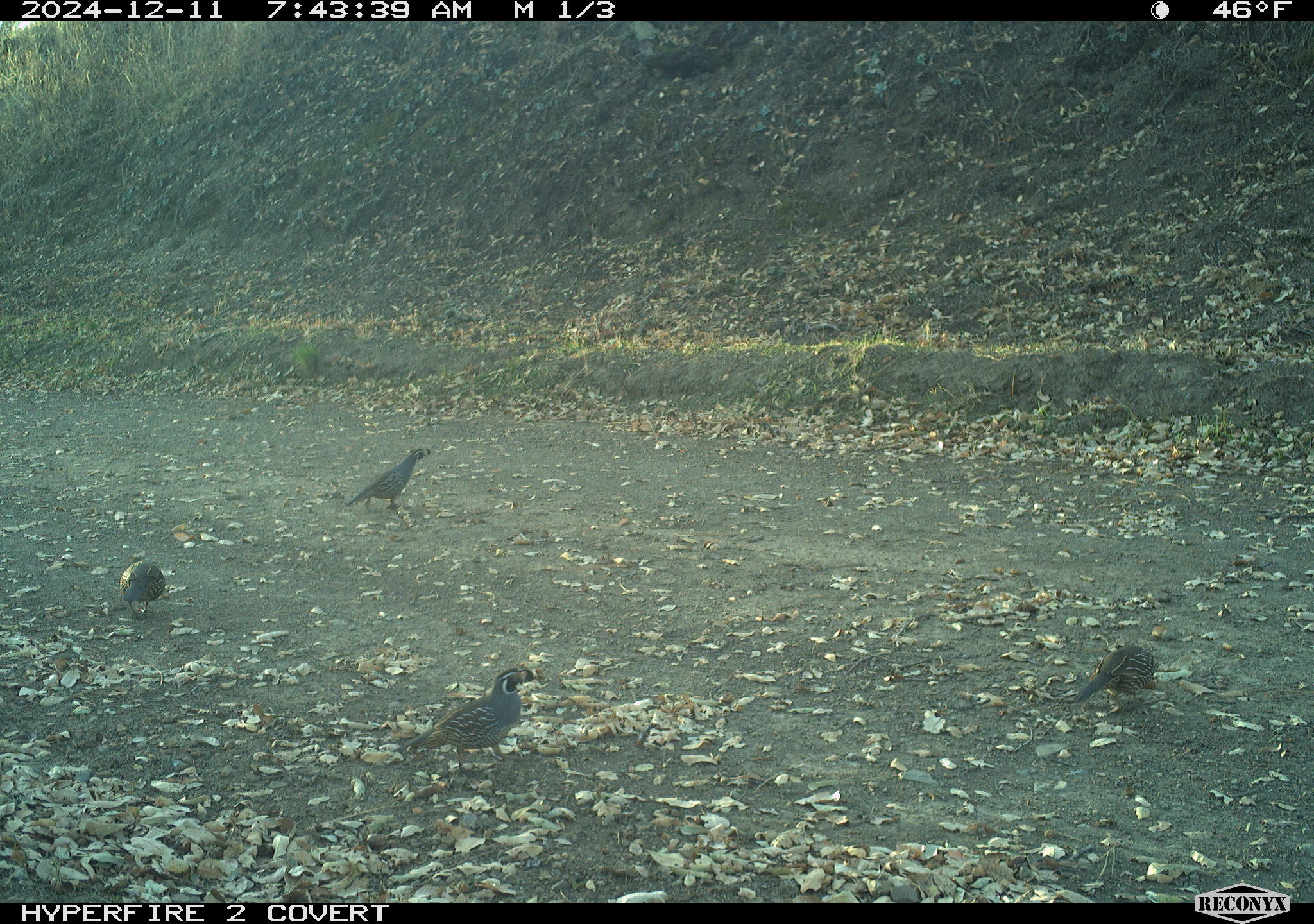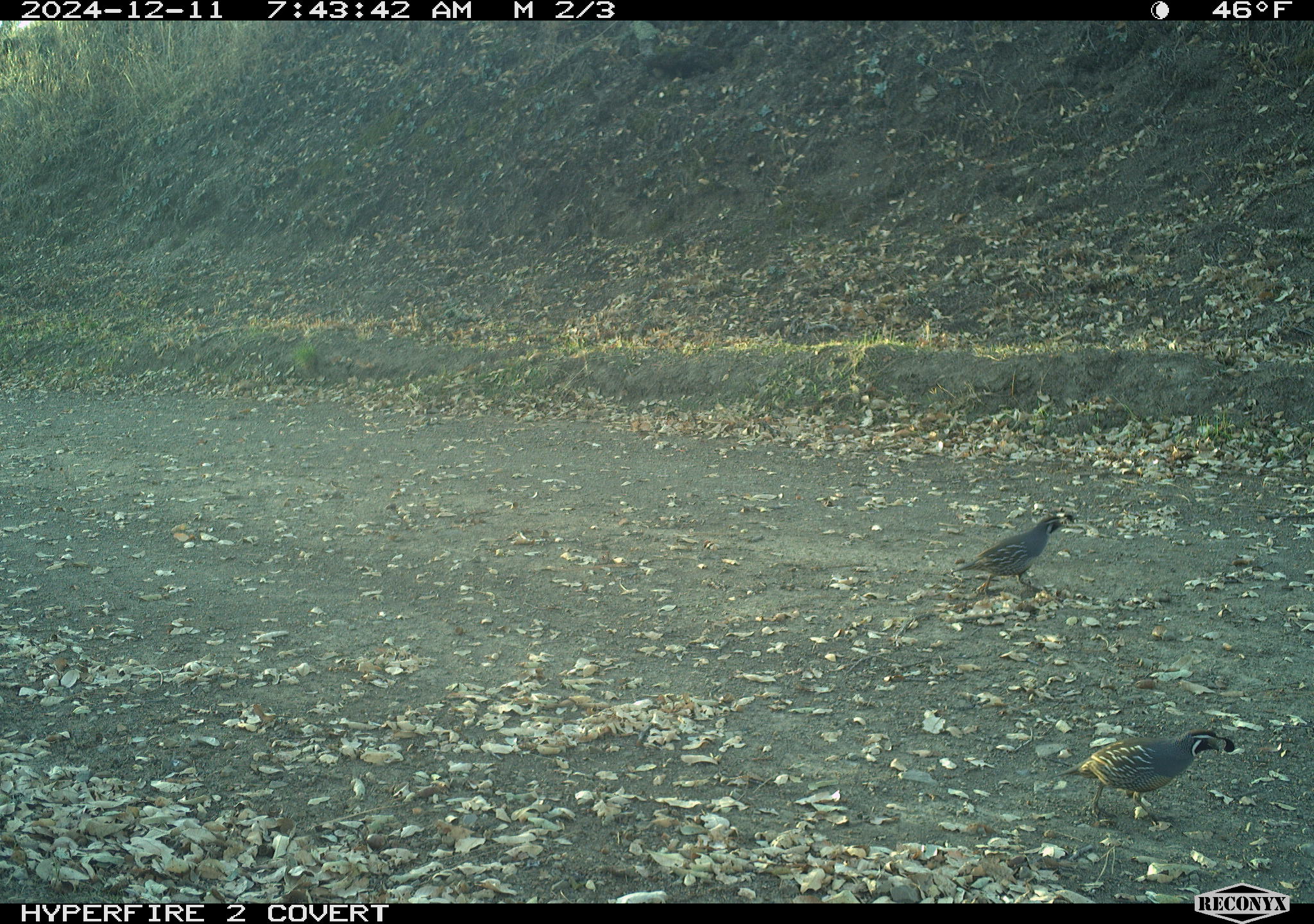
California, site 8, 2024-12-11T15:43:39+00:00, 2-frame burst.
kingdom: Animalia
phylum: Chordata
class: Aves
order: Galliformes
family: Odontophoridae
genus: Callipepla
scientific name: Callipepla californica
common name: california quail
California quail (Callipepla californica).